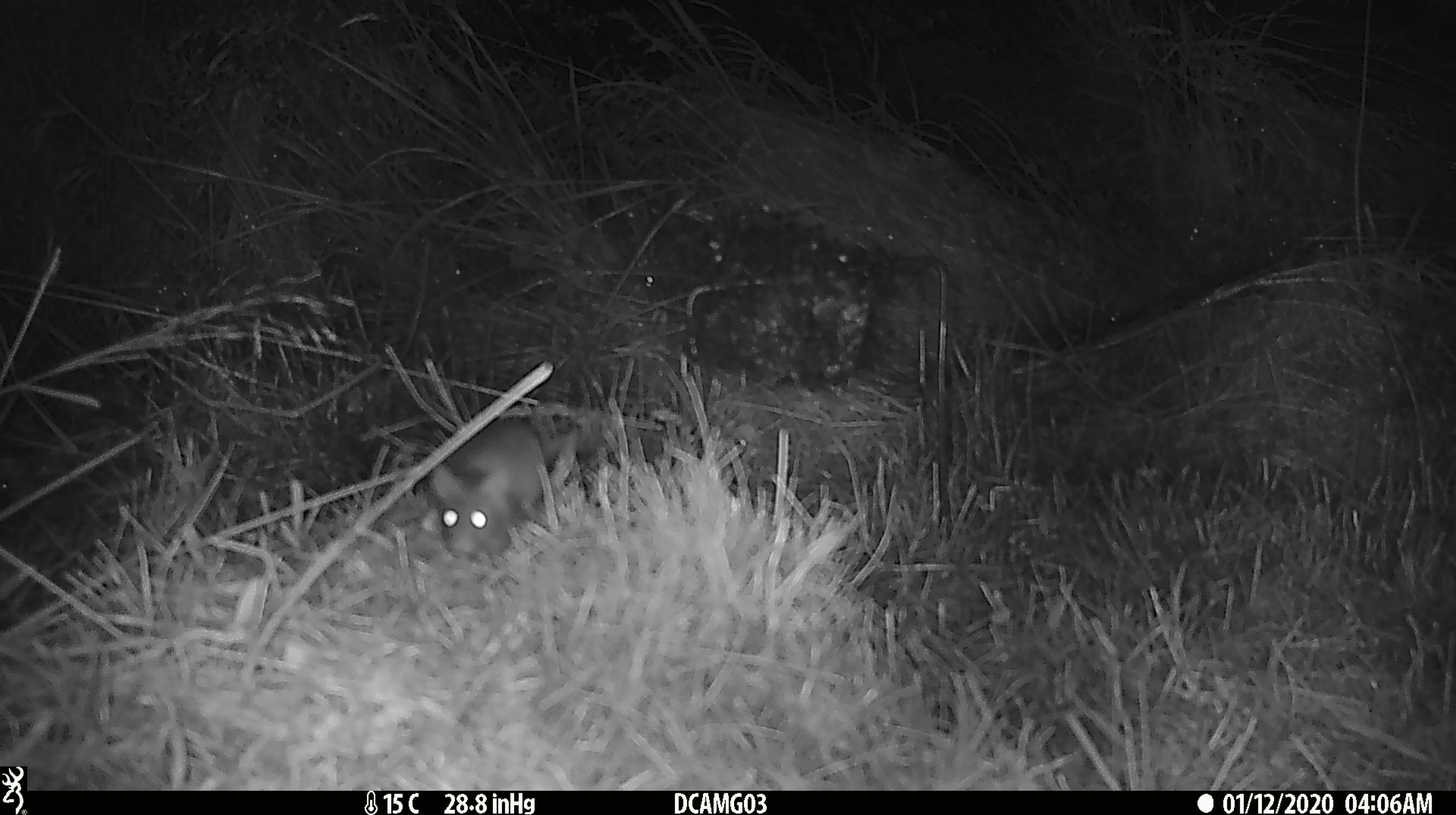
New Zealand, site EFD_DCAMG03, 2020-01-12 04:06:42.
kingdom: Animalia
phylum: Chordata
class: Mammalia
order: Rodentia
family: Muridae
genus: Mus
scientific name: Mus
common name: mouse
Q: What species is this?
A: Mouse (Mus).